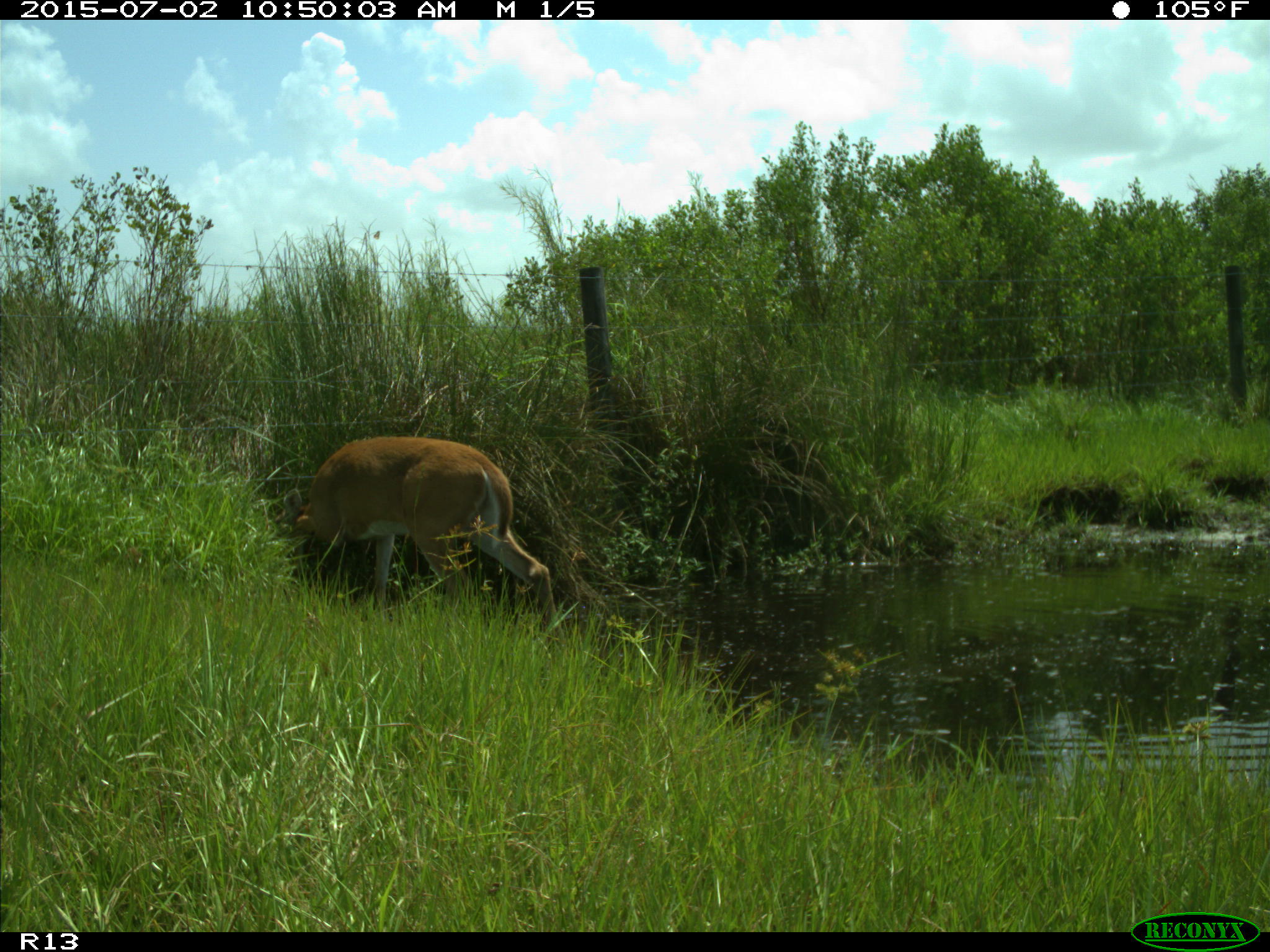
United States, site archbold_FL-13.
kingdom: Animalia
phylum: Chordata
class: Mammalia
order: Artiodactyla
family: Cervidae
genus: Odocoileus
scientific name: Odocoileus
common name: deer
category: unidentified deer